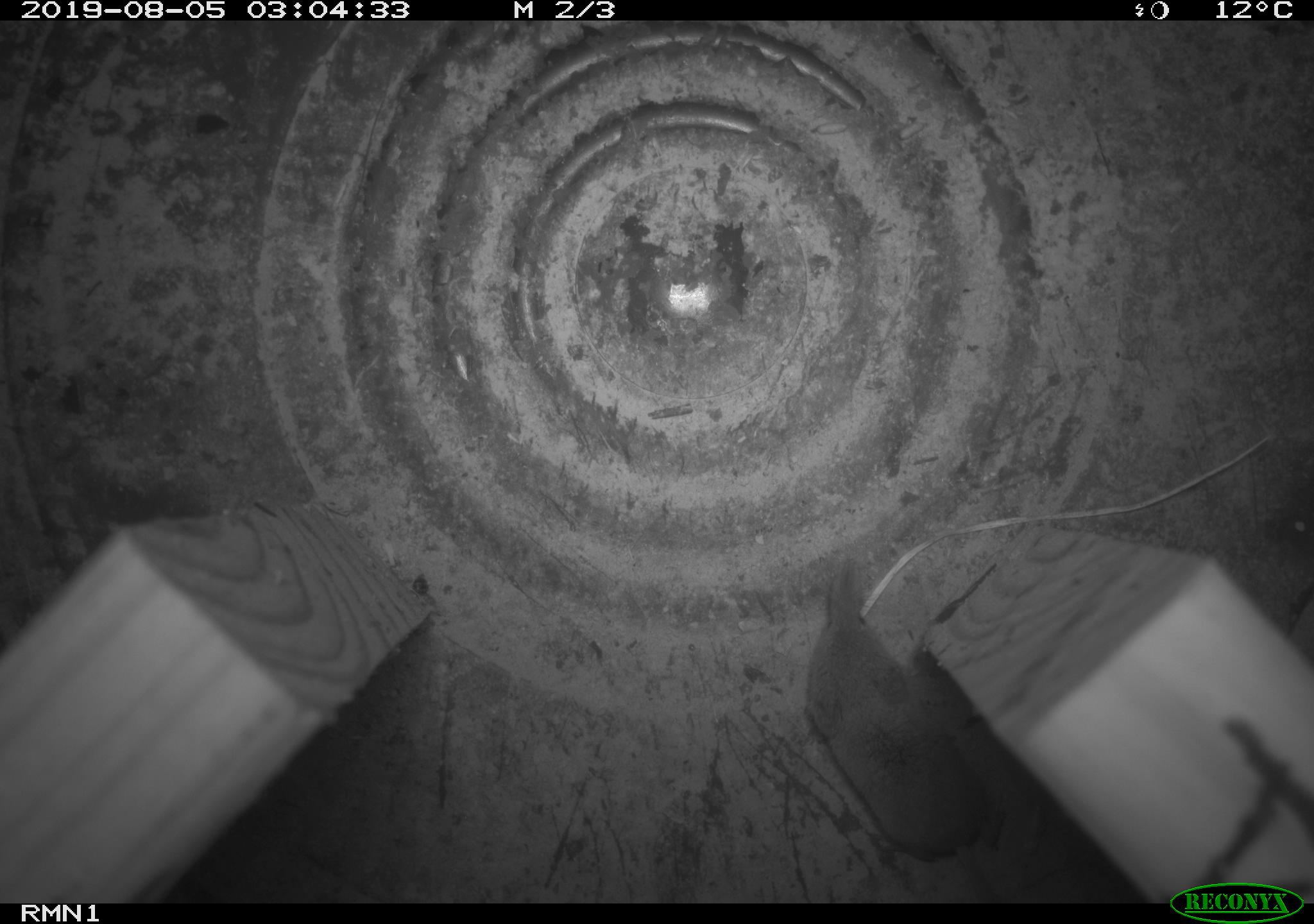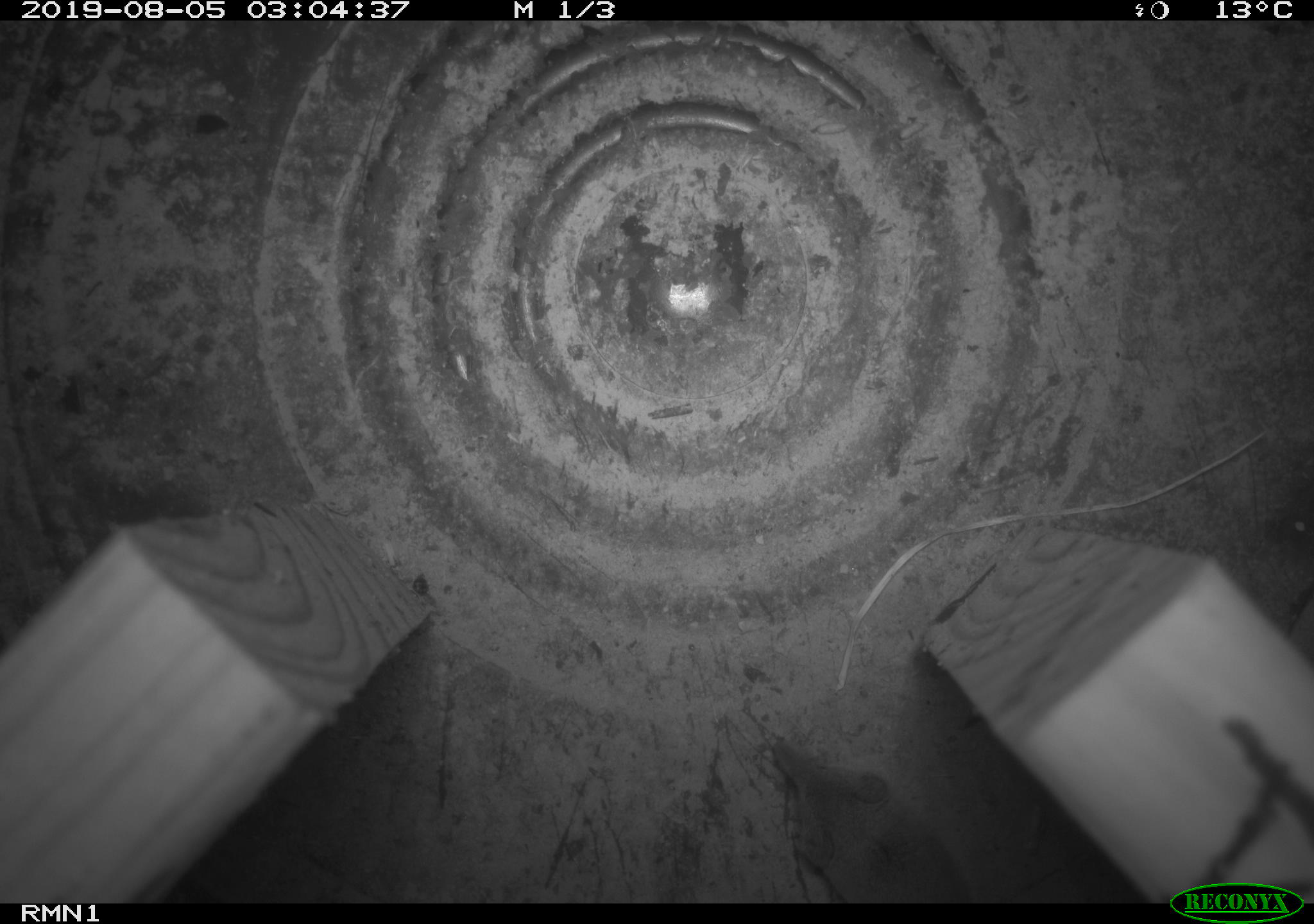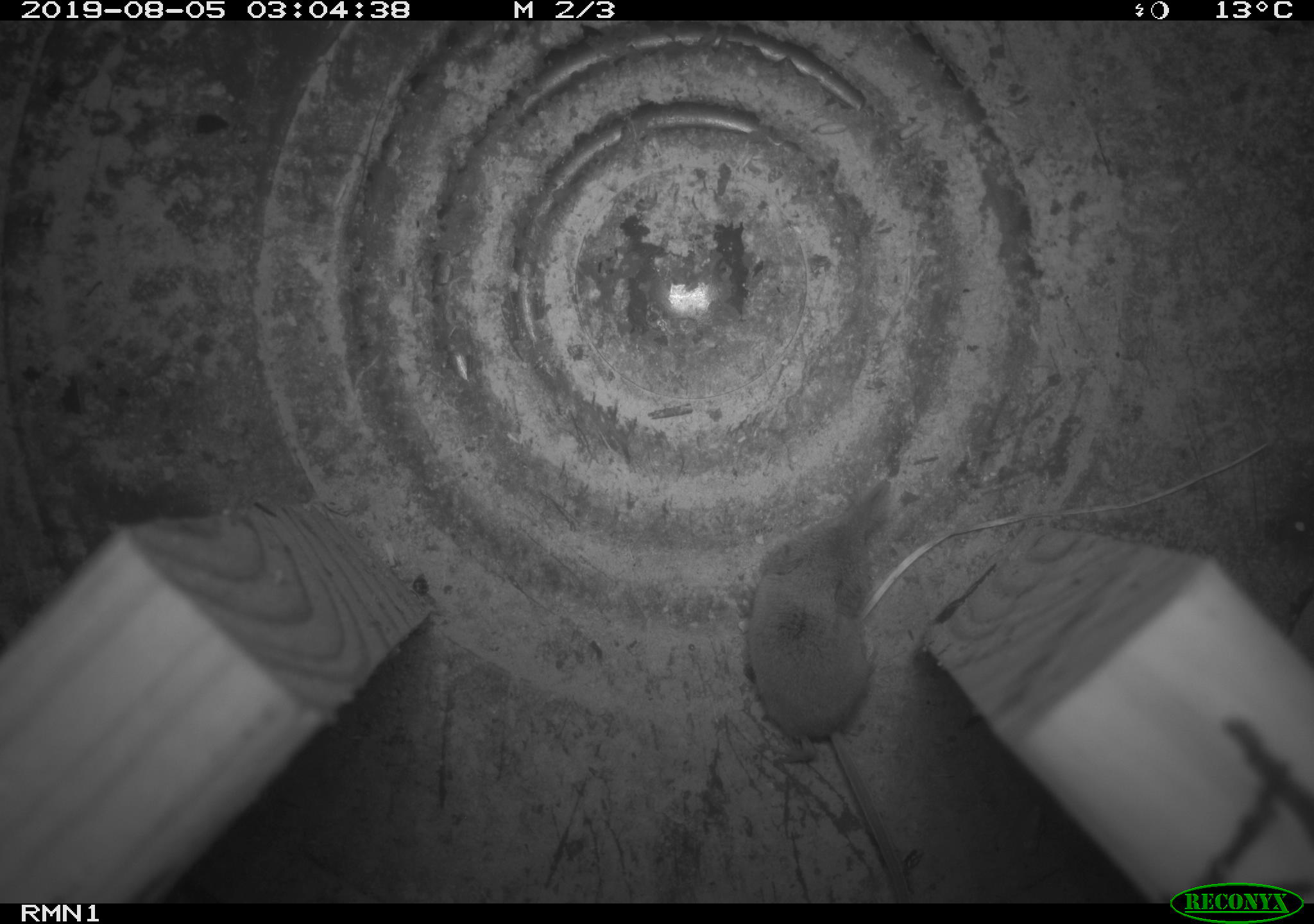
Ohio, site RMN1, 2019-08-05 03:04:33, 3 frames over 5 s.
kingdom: Animalia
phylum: Chordata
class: Mammalia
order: Eulipotyphla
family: Soricidae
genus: Sorex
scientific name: Sorex cinereus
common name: masked shrew